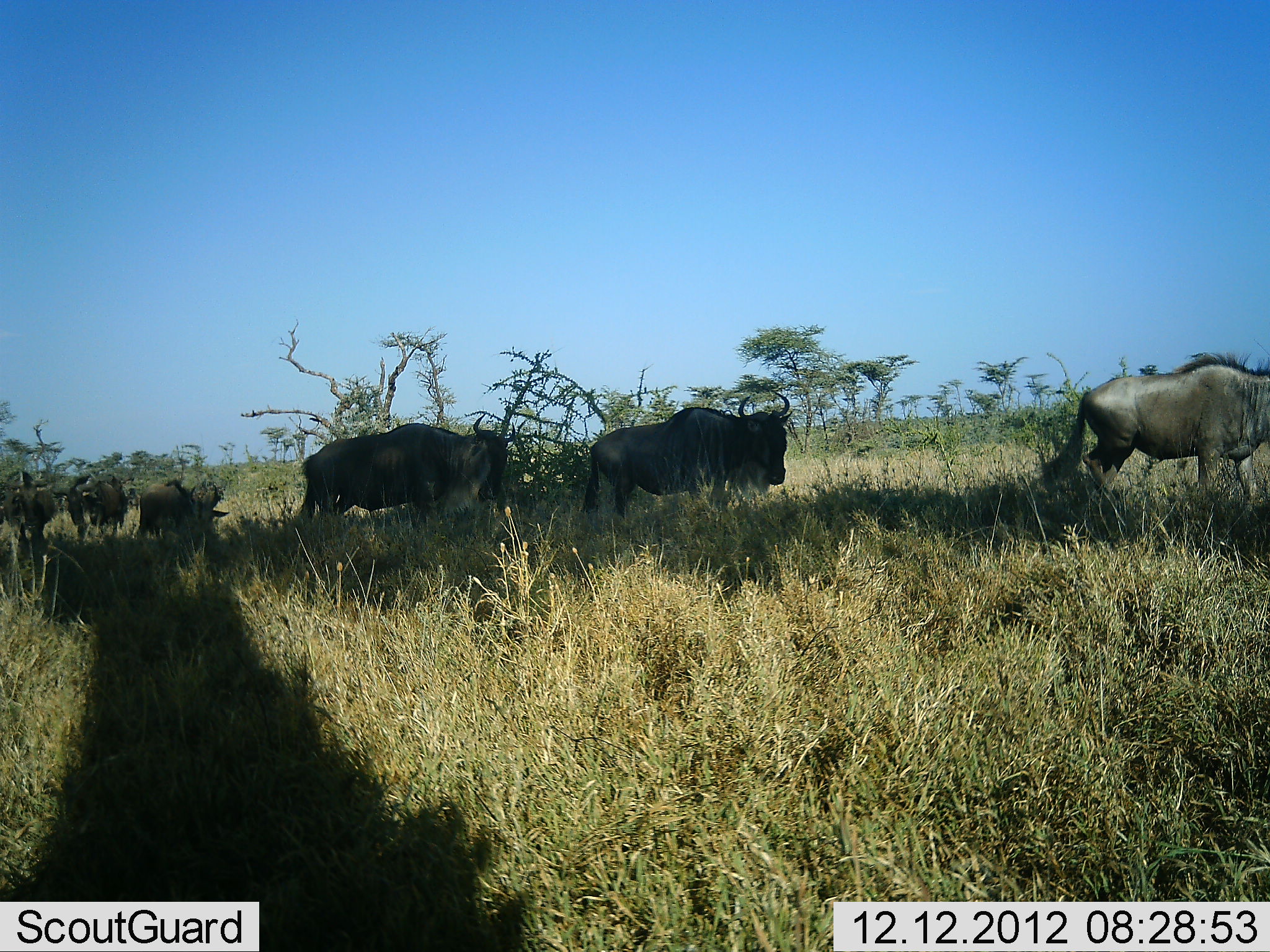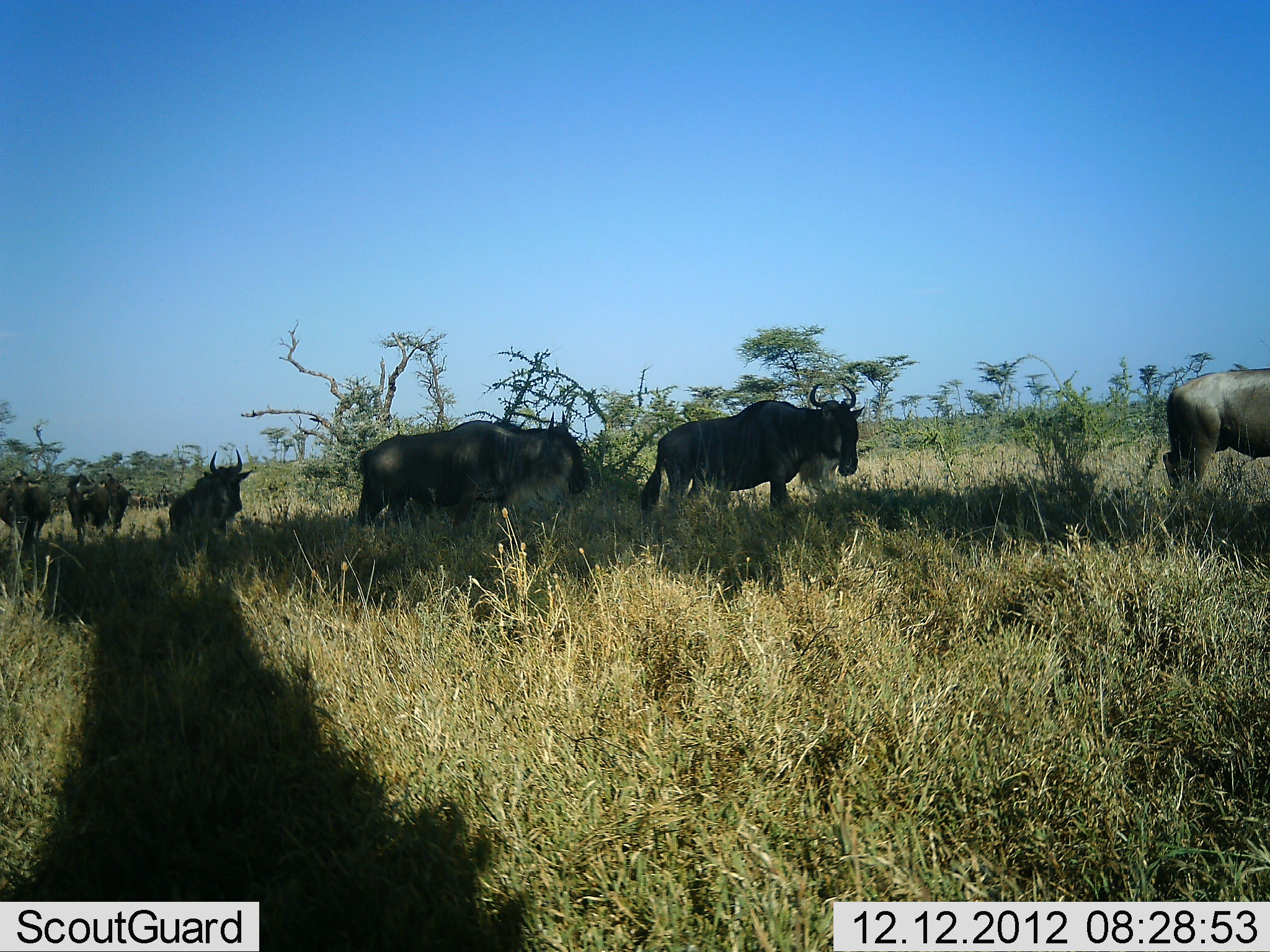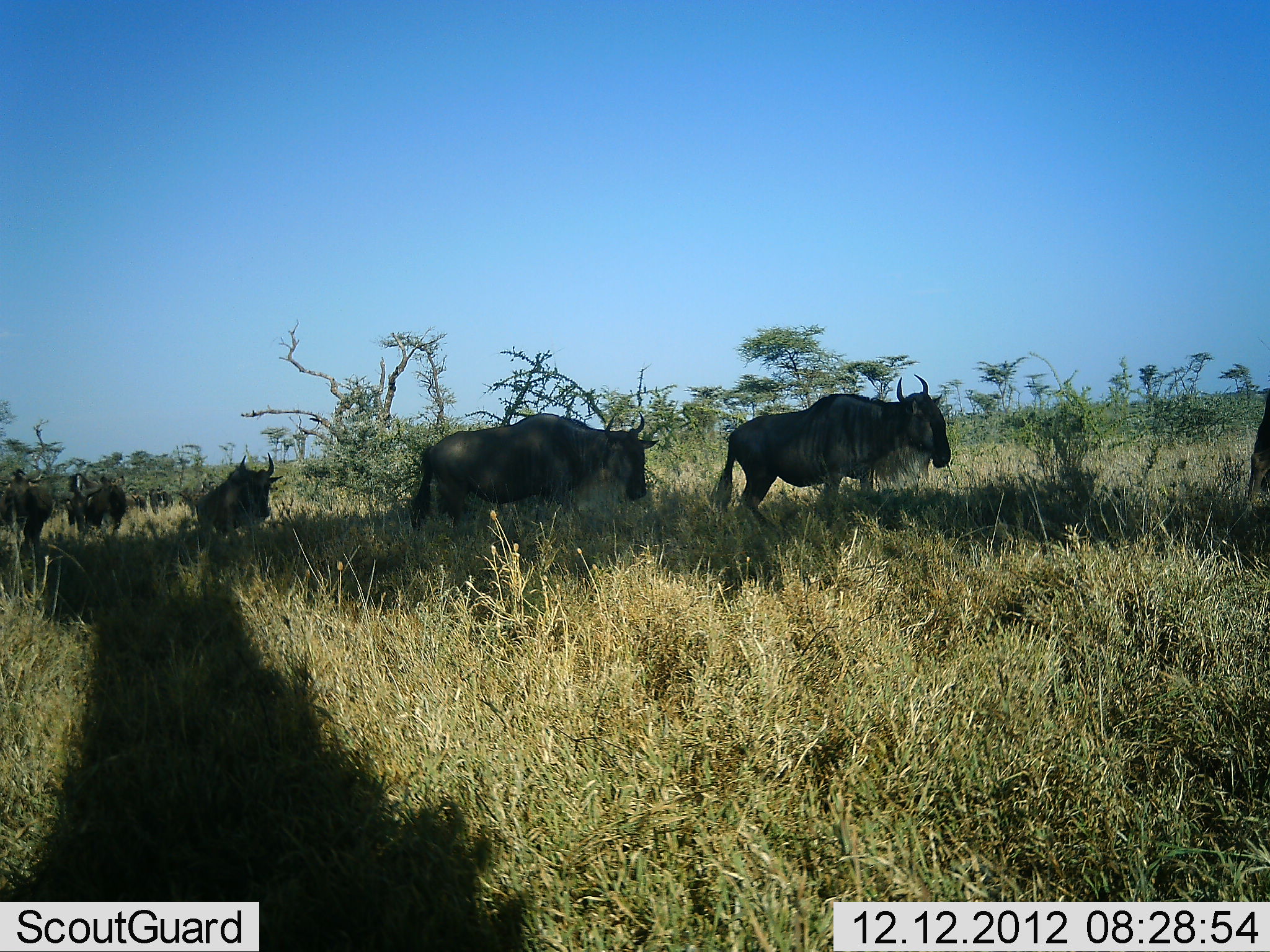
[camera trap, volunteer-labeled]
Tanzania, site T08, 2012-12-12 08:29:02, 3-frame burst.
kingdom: Animalia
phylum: Chordata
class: Mammalia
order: Artiodactyla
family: Bovidae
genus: Connochaetes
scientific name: Connochaetes taurinus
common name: blue wildebeest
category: wildebeest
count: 7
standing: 6%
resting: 0%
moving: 100%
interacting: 0%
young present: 0%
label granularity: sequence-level